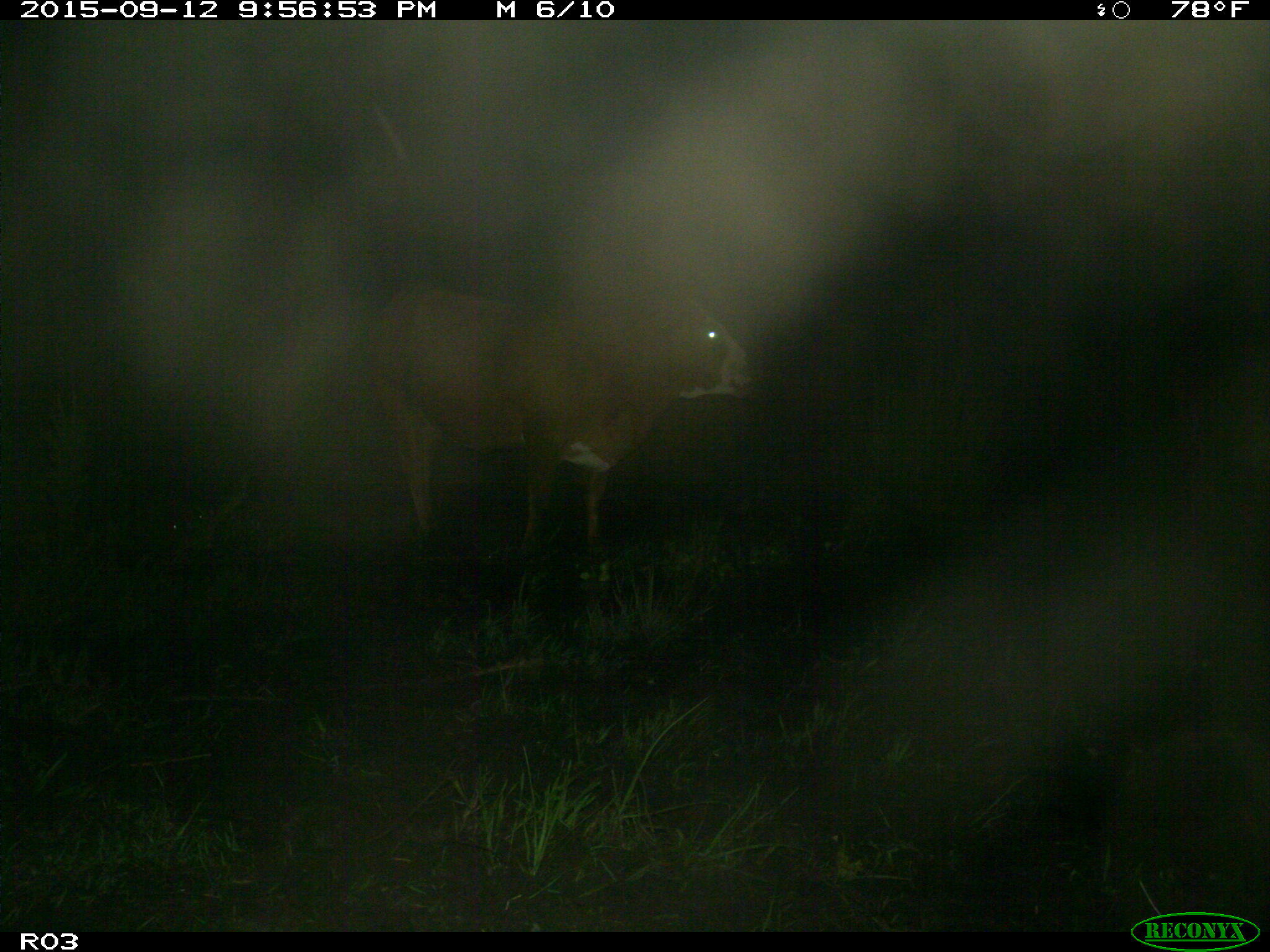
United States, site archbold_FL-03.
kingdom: Animalia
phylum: Chordata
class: Mammalia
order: Artiodactyla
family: Bovidae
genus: Bos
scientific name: Bos taurus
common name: domestic cow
Bos taurus (domestic cow).